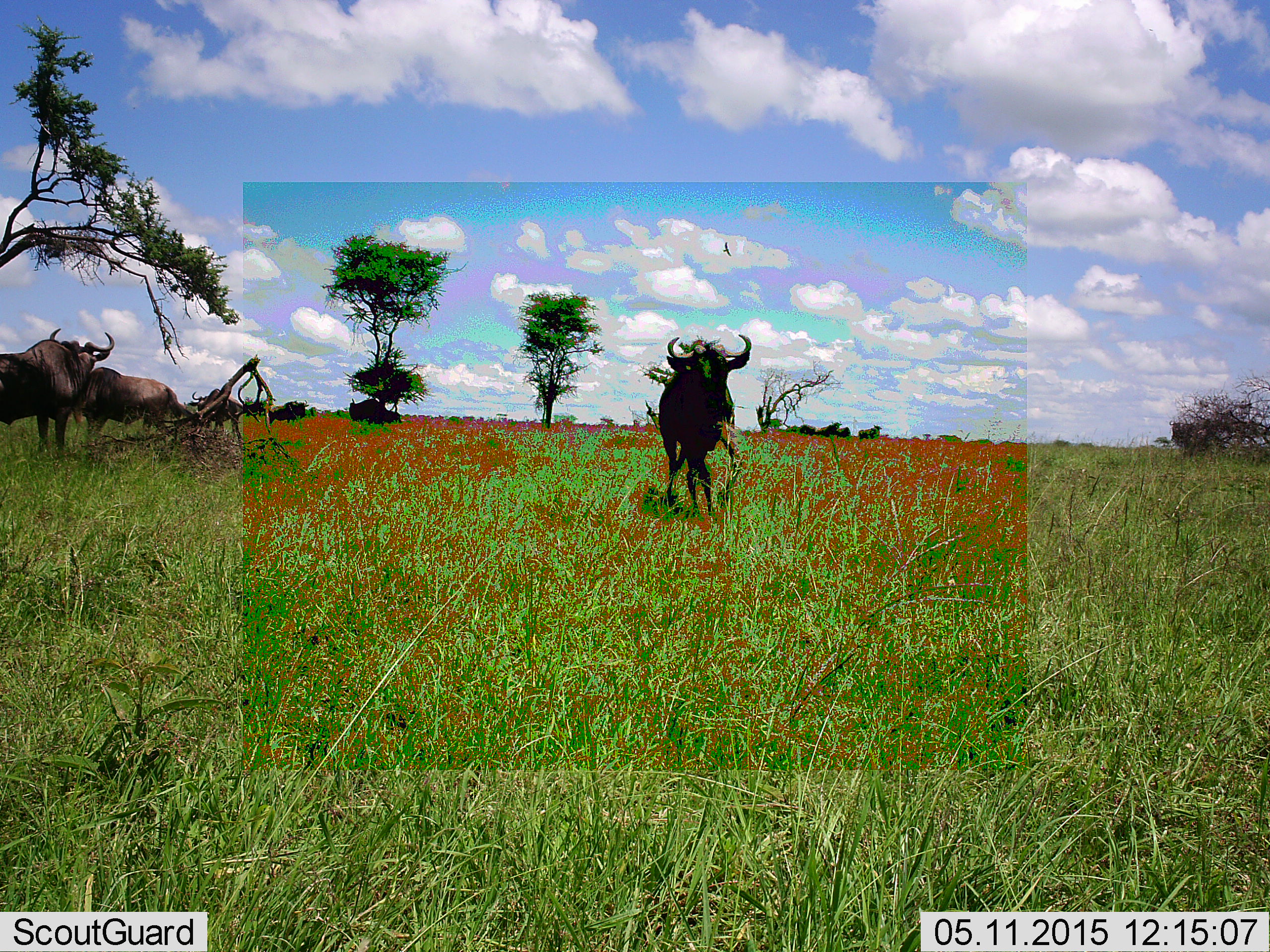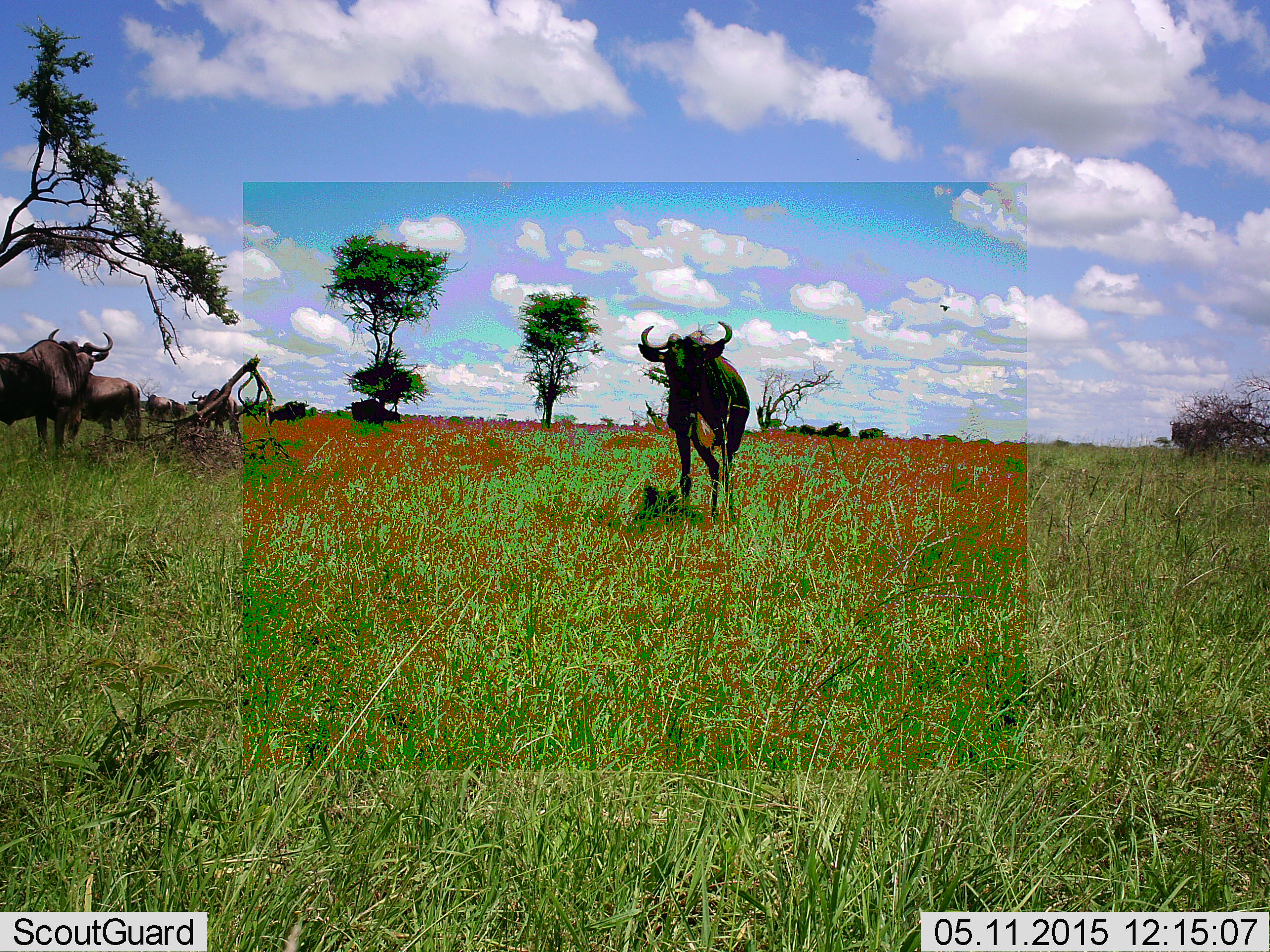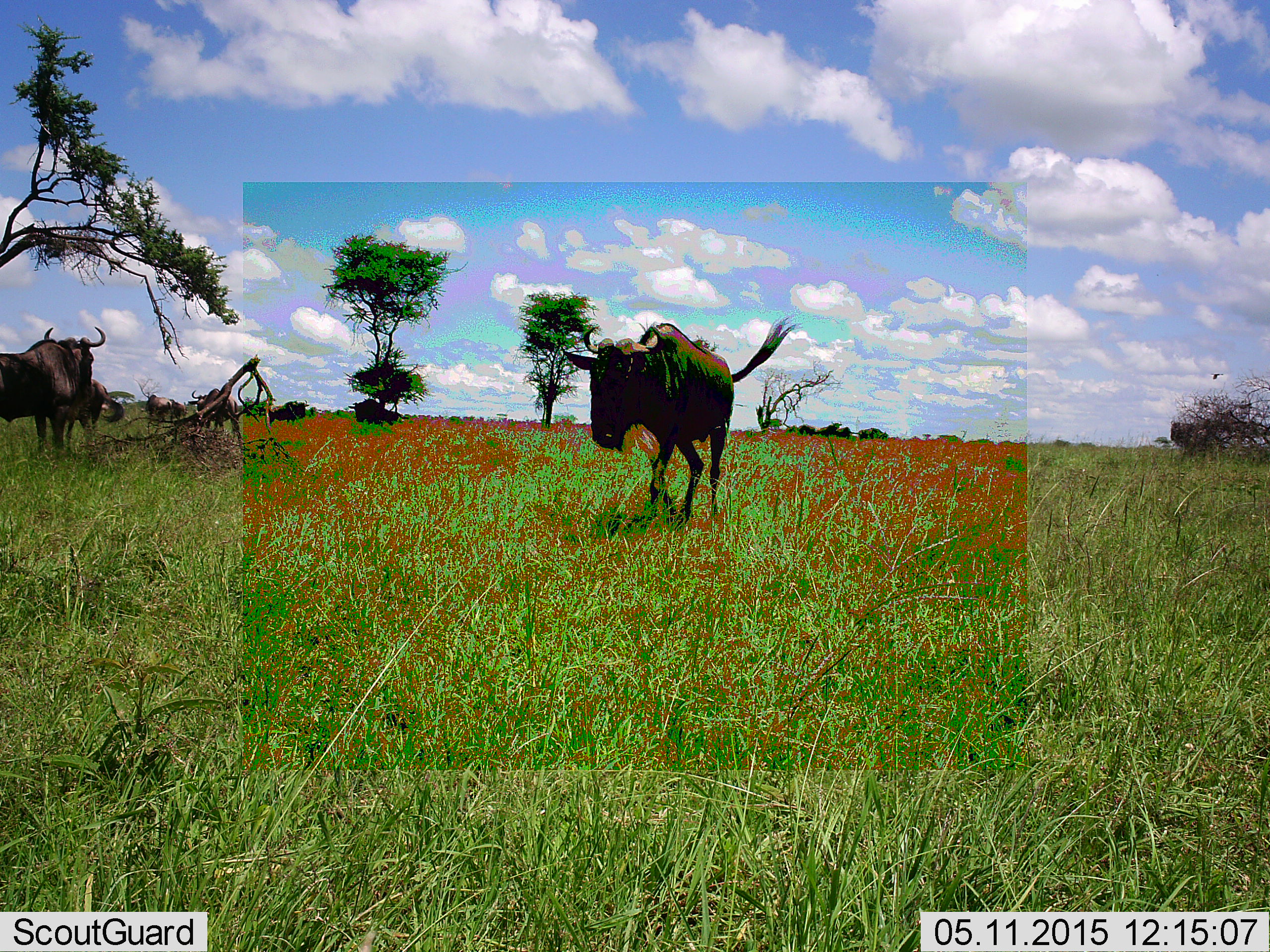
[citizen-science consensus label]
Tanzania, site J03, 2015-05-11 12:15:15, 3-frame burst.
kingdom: Animalia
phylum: Chordata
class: Mammalia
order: Artiodactyla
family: Bovidae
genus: Connochaetes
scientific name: Connochaetes taurinus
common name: blue wildebeest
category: wildebeest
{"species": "wildebeest (blue wildebeest) (Connochaetes taurinus)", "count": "4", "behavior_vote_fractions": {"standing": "82%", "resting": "0%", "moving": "100%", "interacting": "0%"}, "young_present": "0%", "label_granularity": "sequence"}